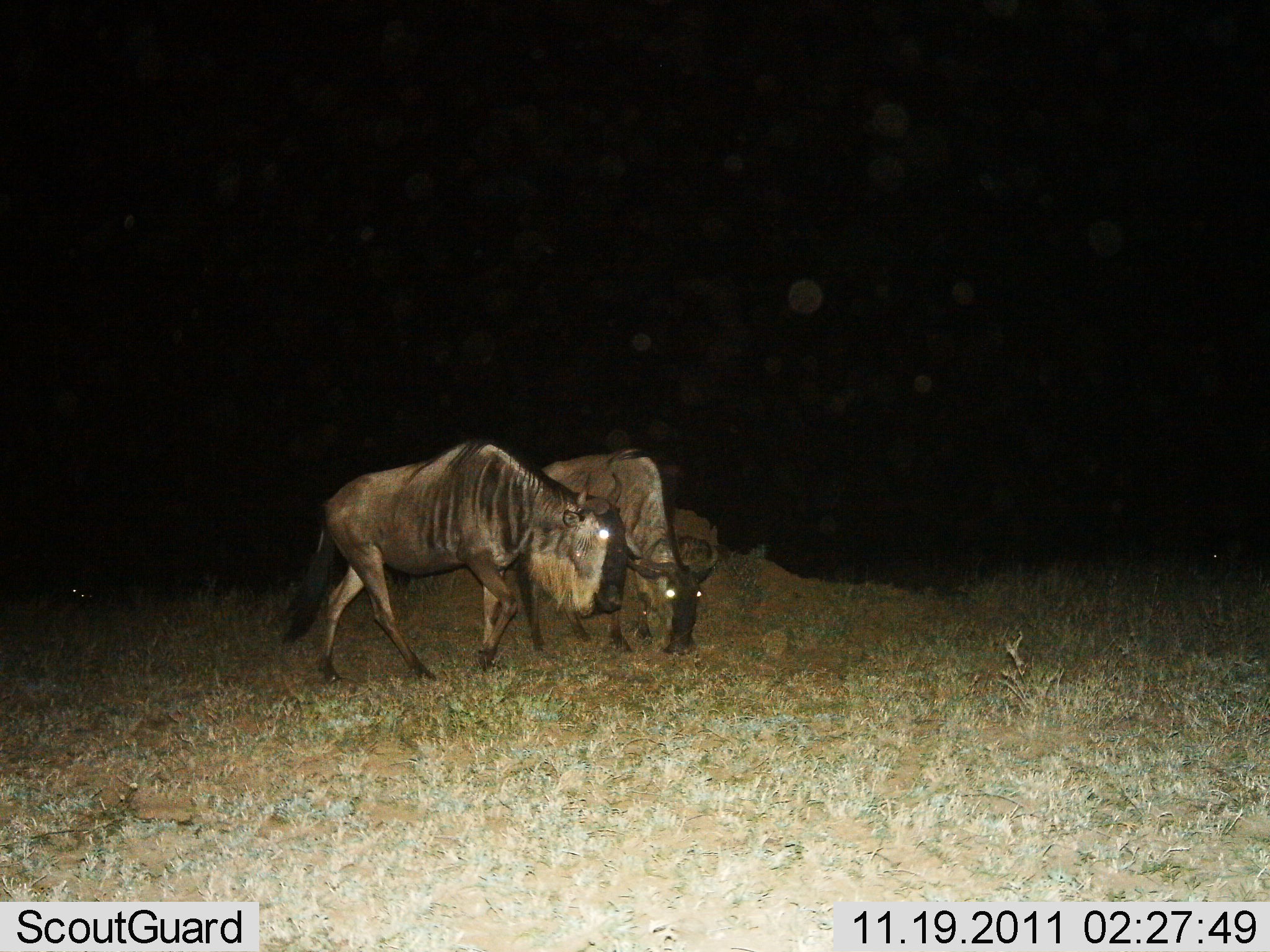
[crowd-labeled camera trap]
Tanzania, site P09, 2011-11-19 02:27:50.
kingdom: Animalia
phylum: Chordata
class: Mammalia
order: Artiodactyla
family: Bovidae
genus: Connochaetes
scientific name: Connochaetes taurinus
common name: blue wildebeest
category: wildebeest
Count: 2.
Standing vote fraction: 50%.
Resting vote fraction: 0%.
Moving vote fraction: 40%.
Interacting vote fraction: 10%.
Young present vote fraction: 0%.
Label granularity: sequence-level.